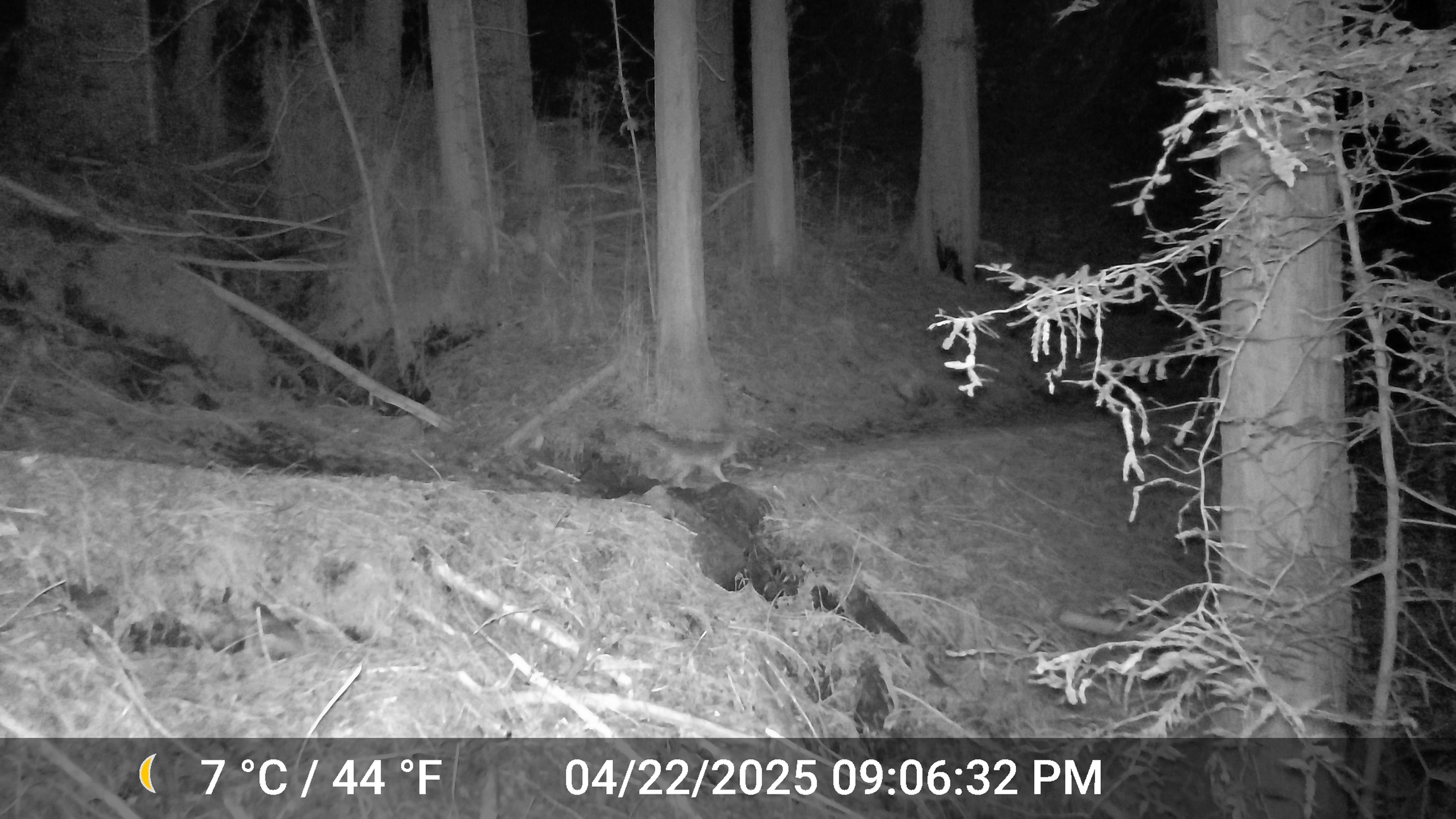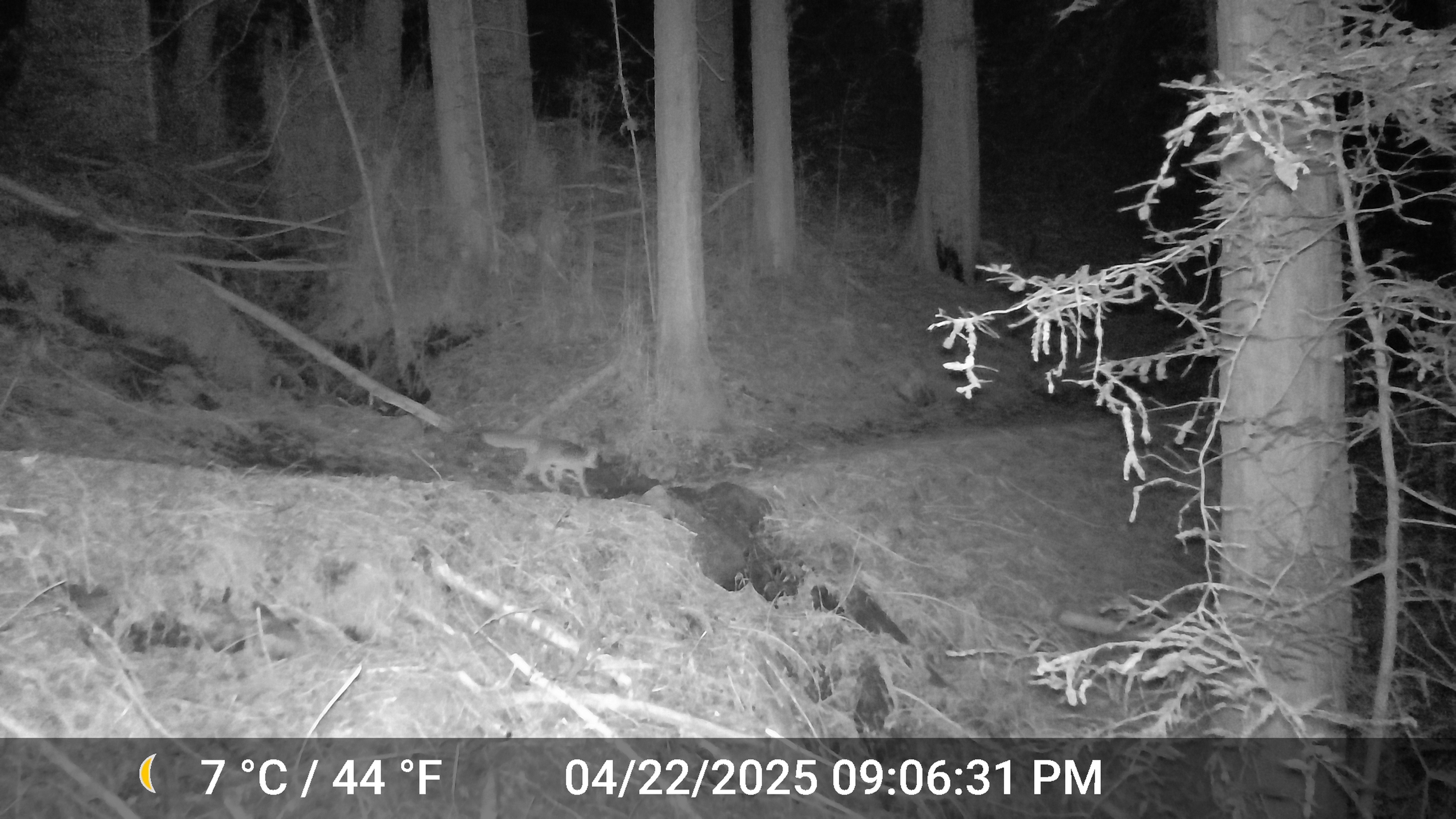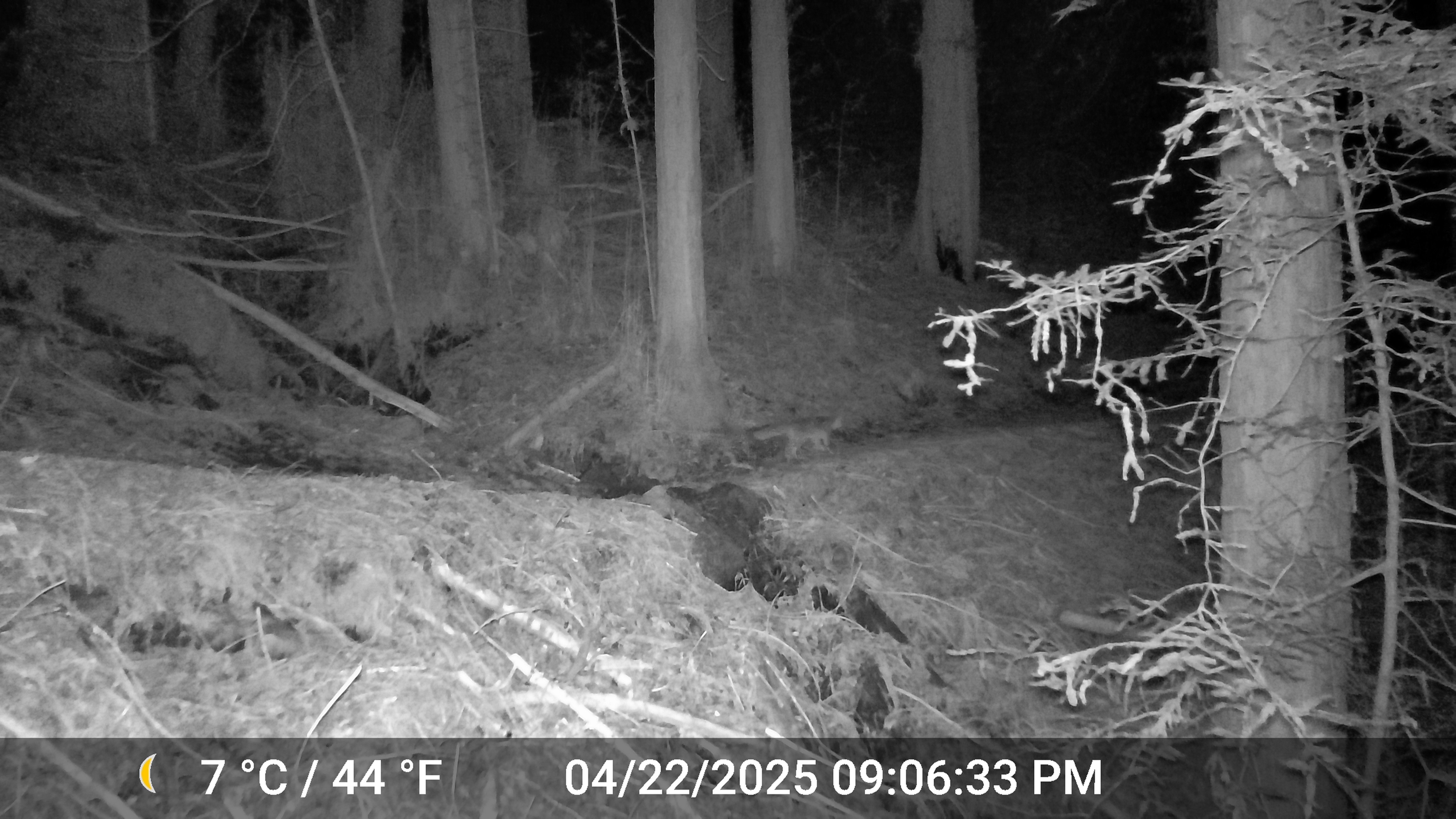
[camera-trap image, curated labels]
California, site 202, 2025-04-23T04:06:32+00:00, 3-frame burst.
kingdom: Animalia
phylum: Chordata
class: Mammalia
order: Carnivora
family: Canidae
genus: Urocyon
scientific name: Urocyon cinereoargenteus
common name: gray fox